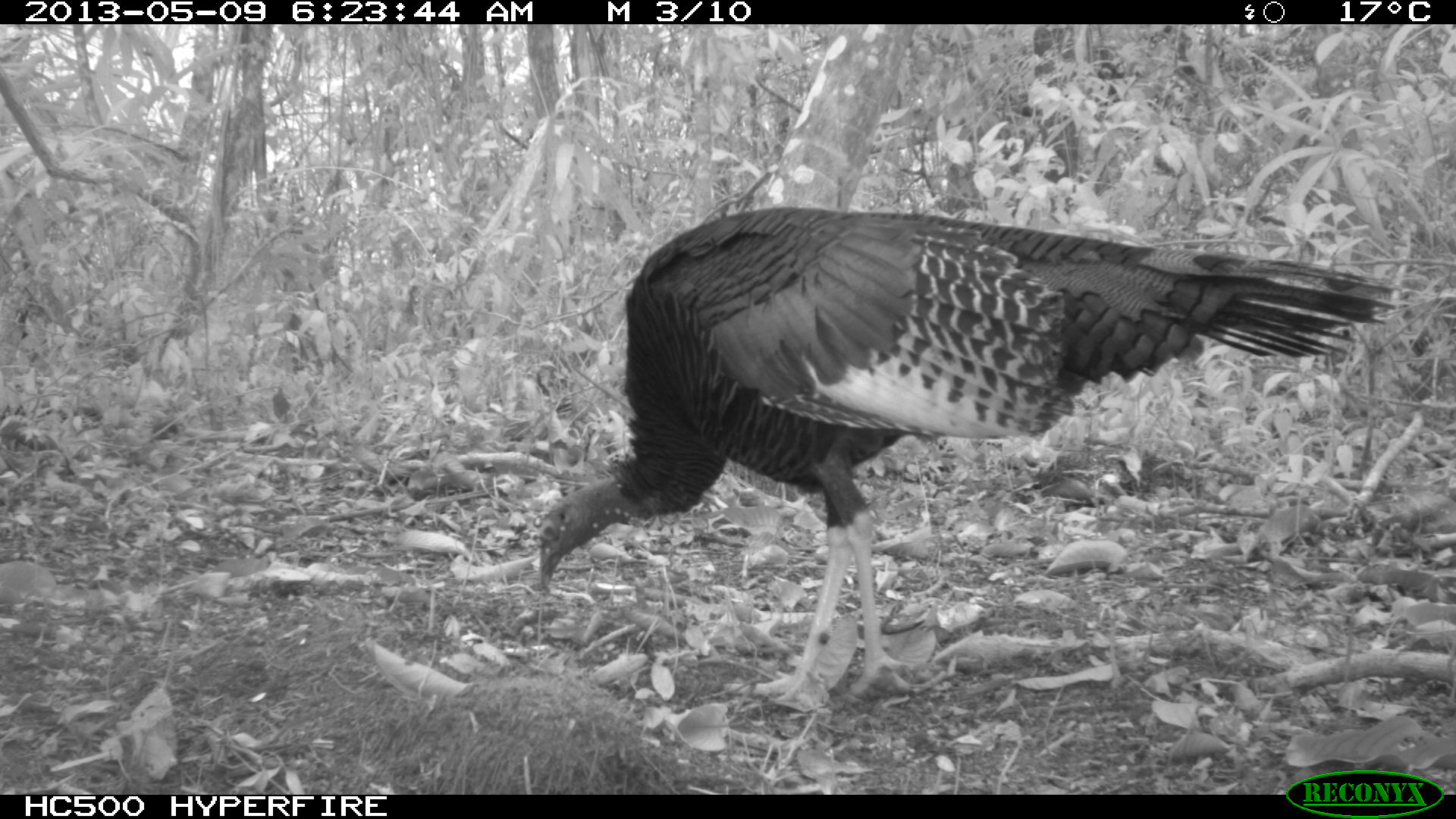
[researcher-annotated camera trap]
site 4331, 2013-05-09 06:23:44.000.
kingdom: Animalia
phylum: Chordata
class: Aves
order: Galliformes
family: Phasianidae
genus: Meleagris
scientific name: Meleagris ocellata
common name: ocellated turkey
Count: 1.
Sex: male.